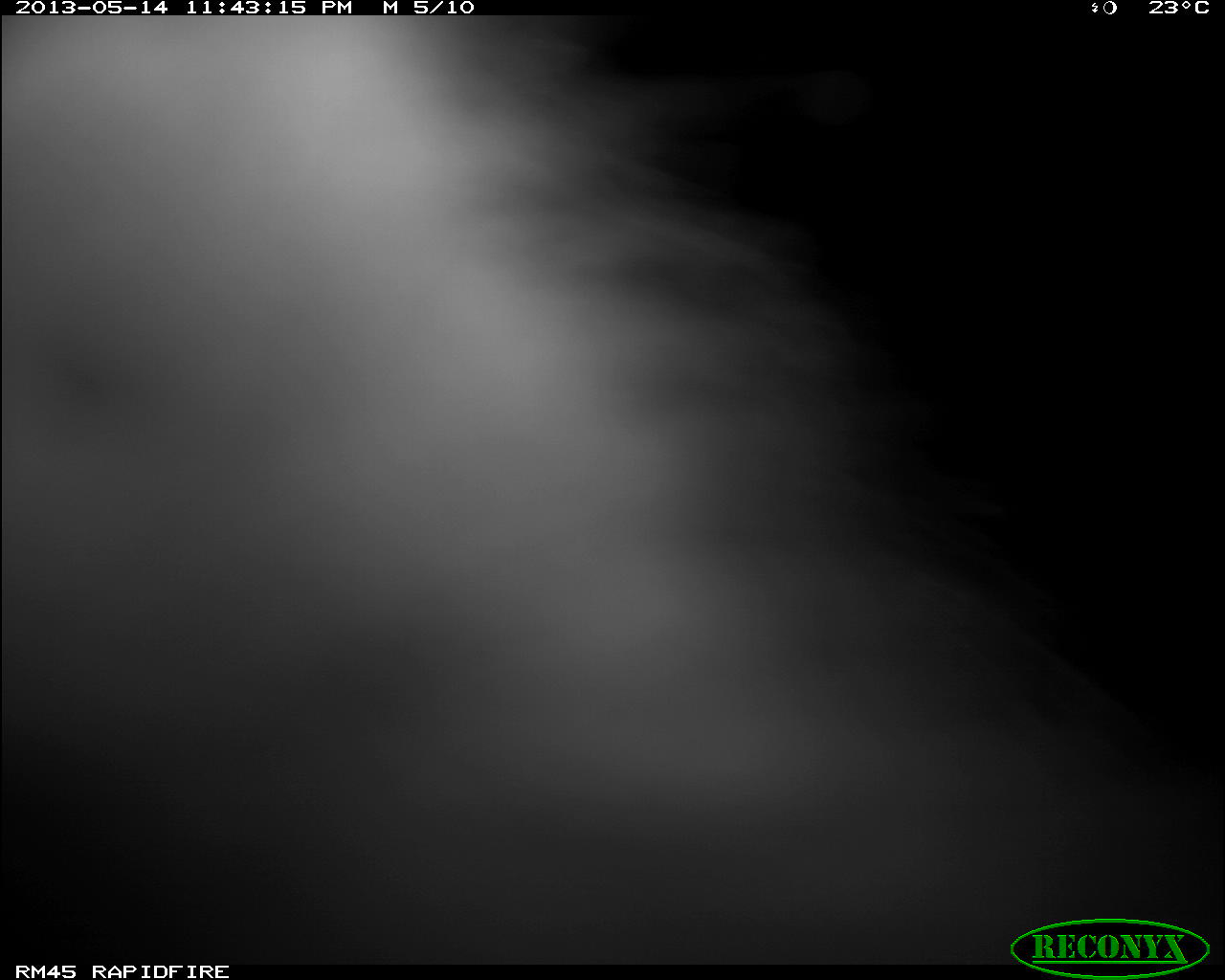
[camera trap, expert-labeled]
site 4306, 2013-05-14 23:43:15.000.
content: unidentified animal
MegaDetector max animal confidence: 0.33